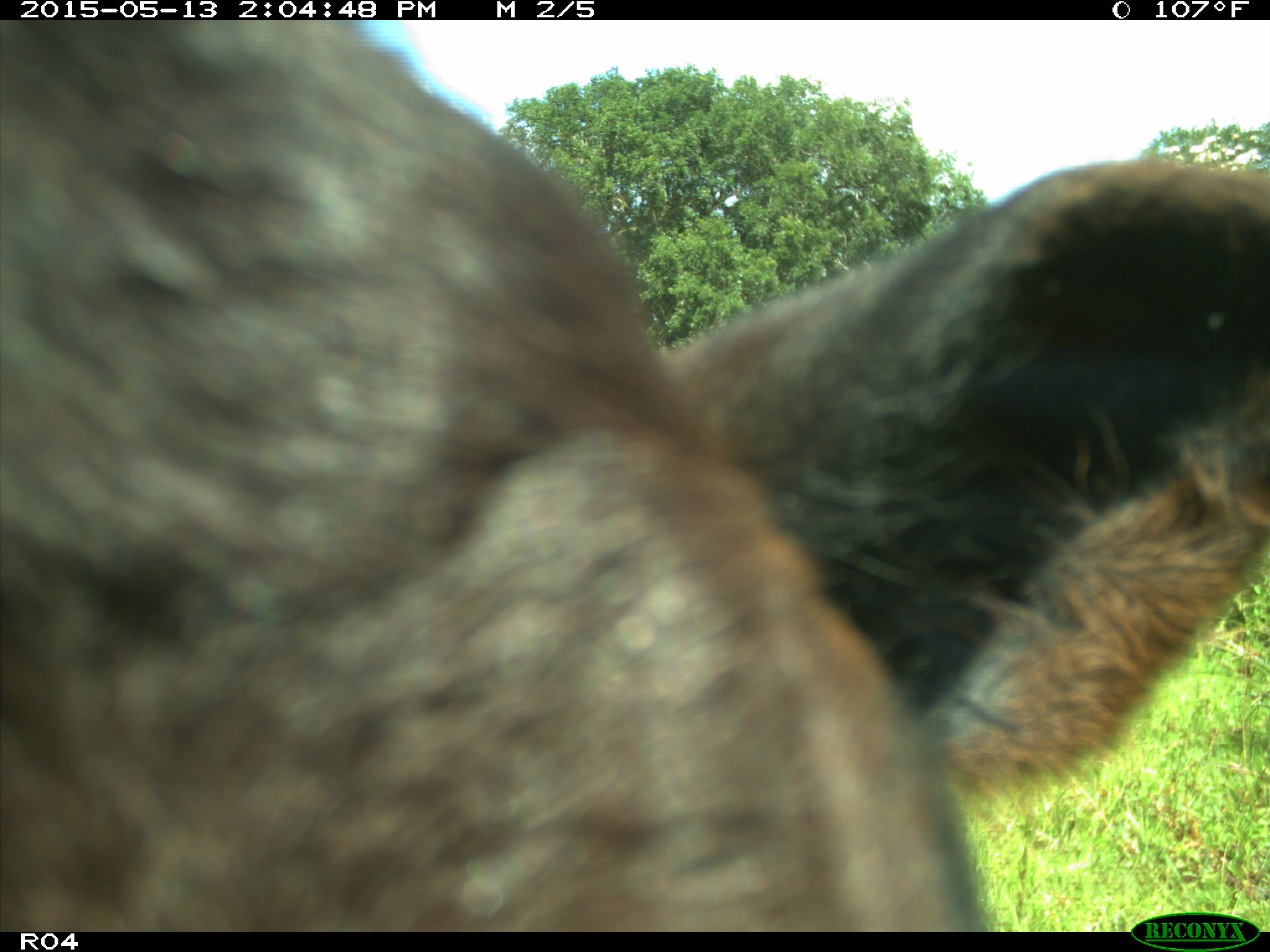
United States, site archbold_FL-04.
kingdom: Animalia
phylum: Chordata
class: Mammalia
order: Artiodactyla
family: Bovidae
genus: Bos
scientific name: Bos taurus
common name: domestic cow